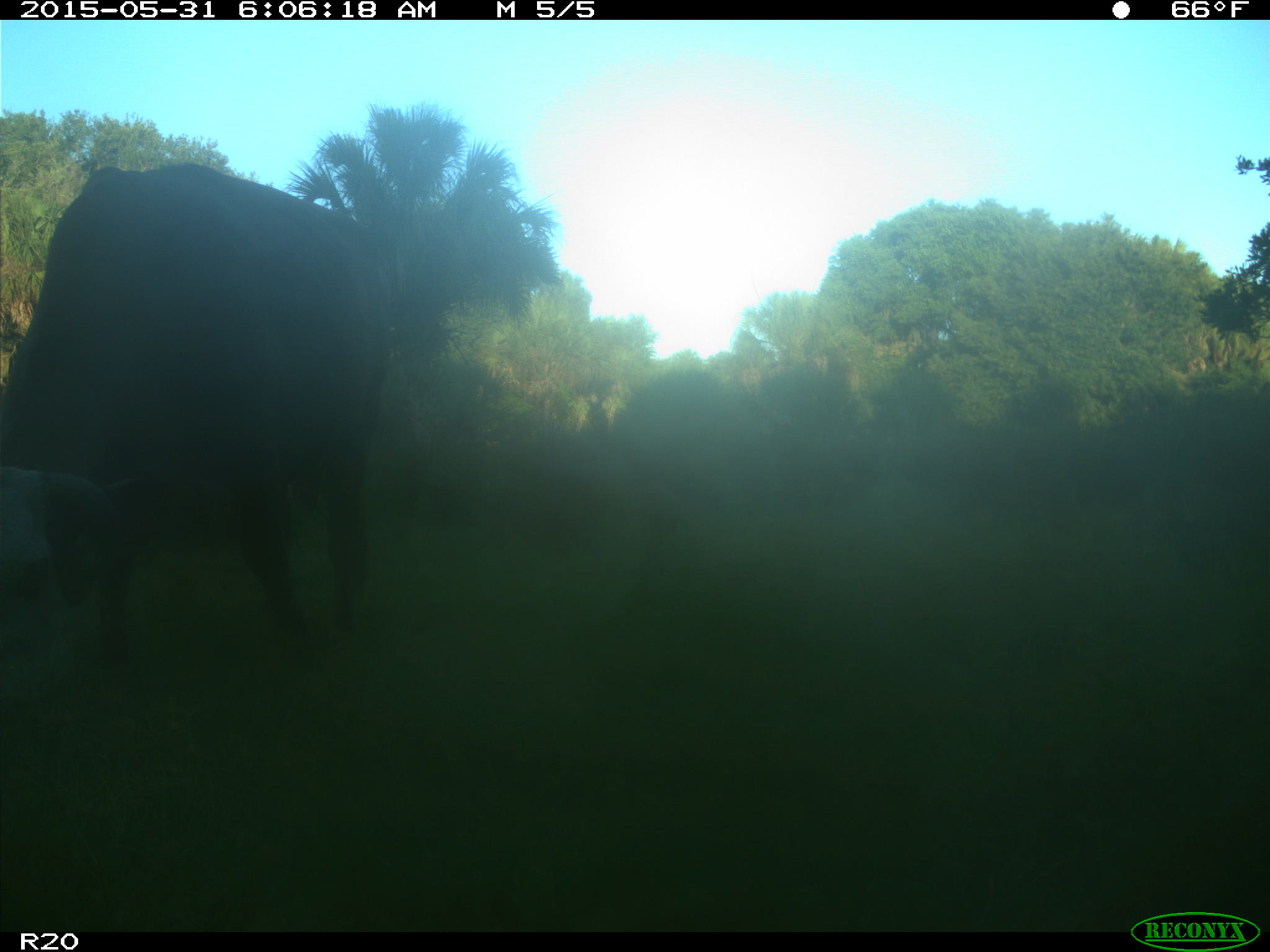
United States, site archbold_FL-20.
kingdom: Animalia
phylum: Chordata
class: Mammalia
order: Artiodactyla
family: Bovidae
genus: Bos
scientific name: Bos taurus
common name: domestic cow